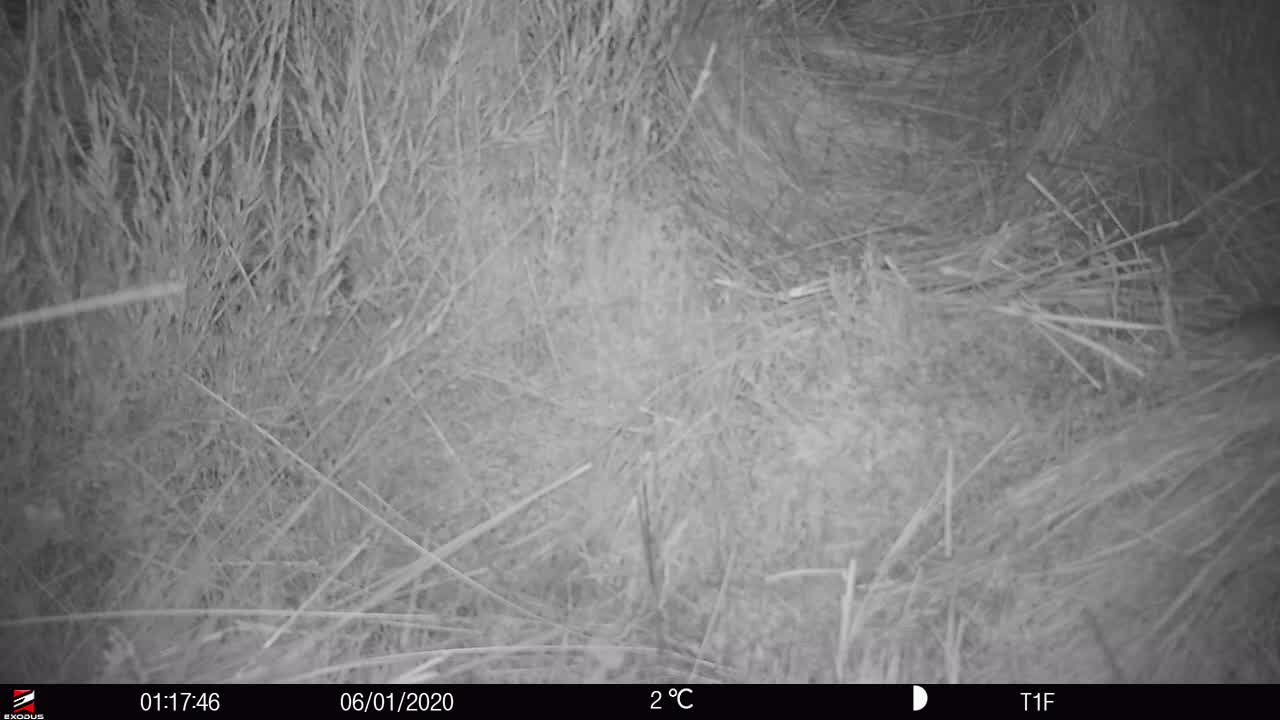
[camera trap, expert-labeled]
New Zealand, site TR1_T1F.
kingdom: Animalia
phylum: Chordata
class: Mammalia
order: Rodentia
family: Muridae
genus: Mus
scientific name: Mus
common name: mouse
Mouse (Mus).